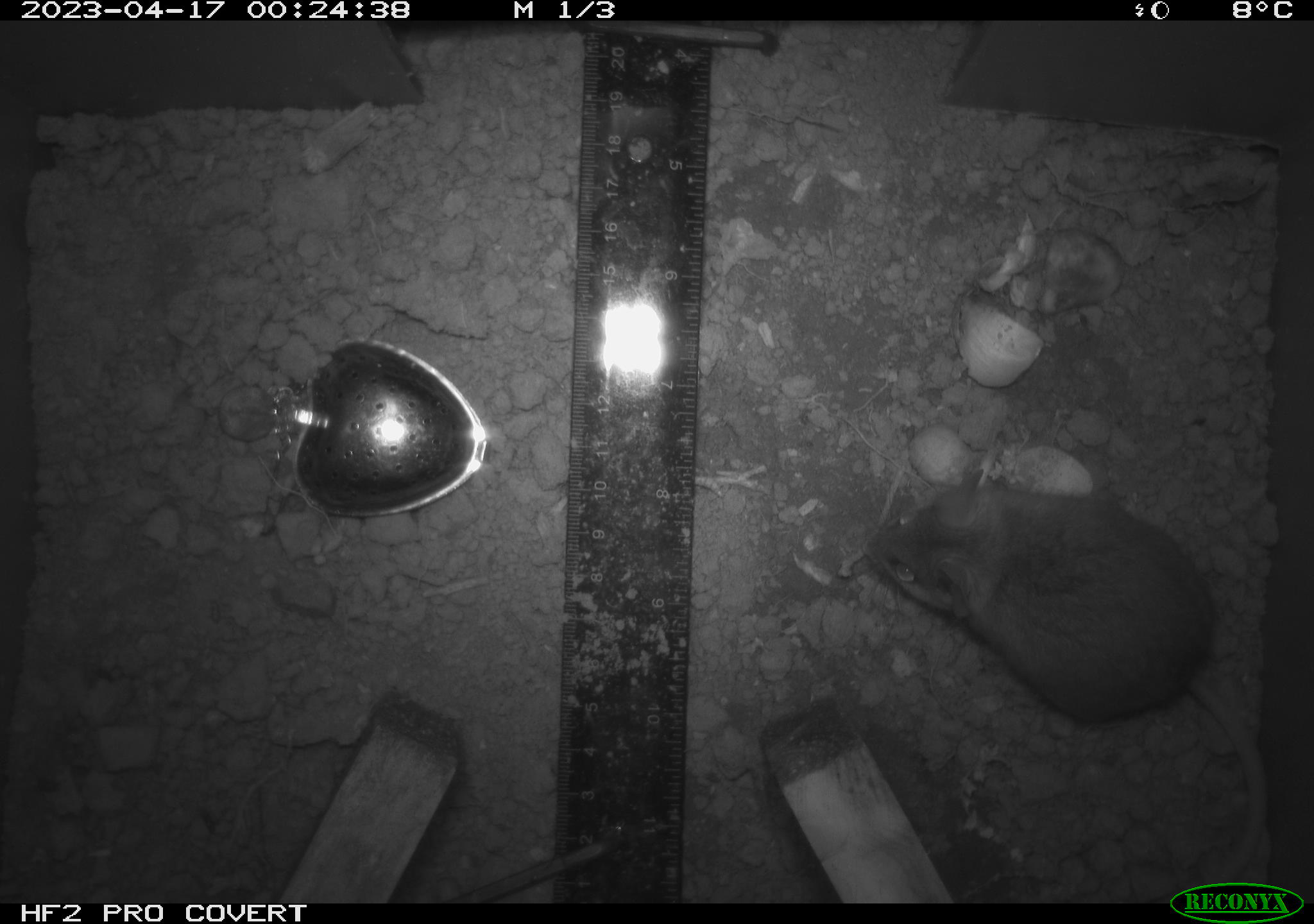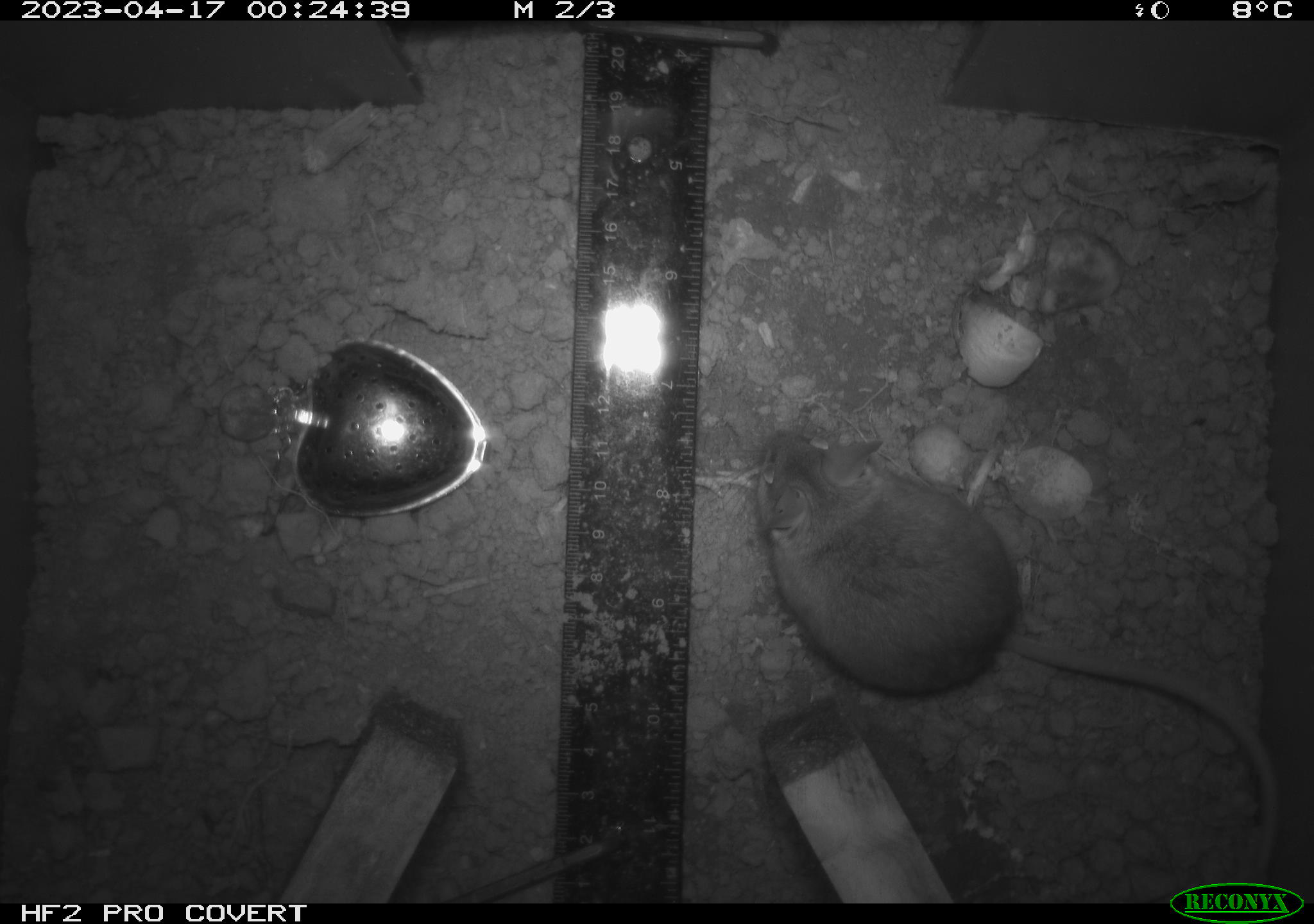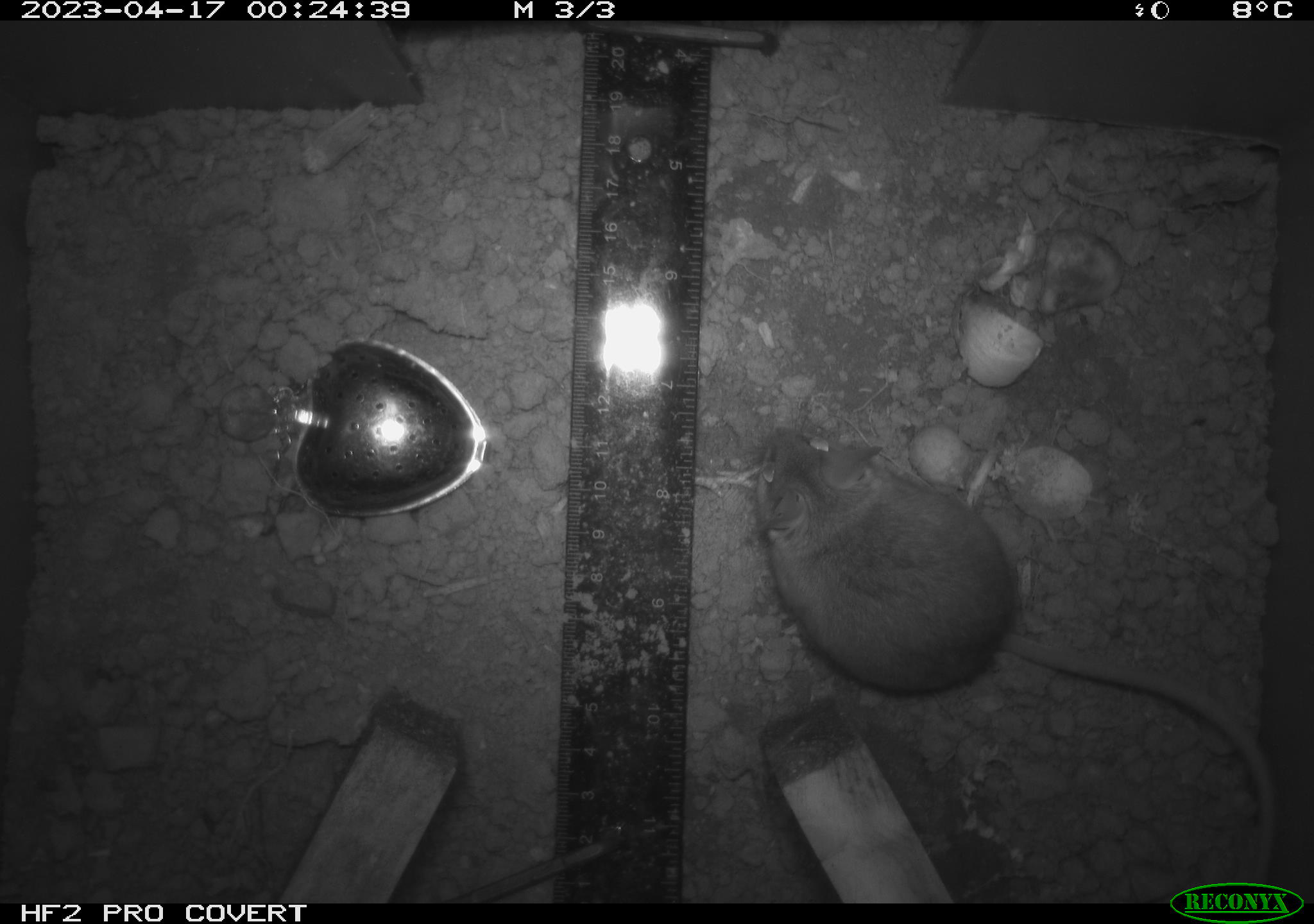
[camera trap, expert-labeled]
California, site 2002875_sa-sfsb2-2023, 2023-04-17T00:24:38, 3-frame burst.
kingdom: Animalia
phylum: Chordata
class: Mammalia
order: Rodentia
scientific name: Rodentia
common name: mouse species